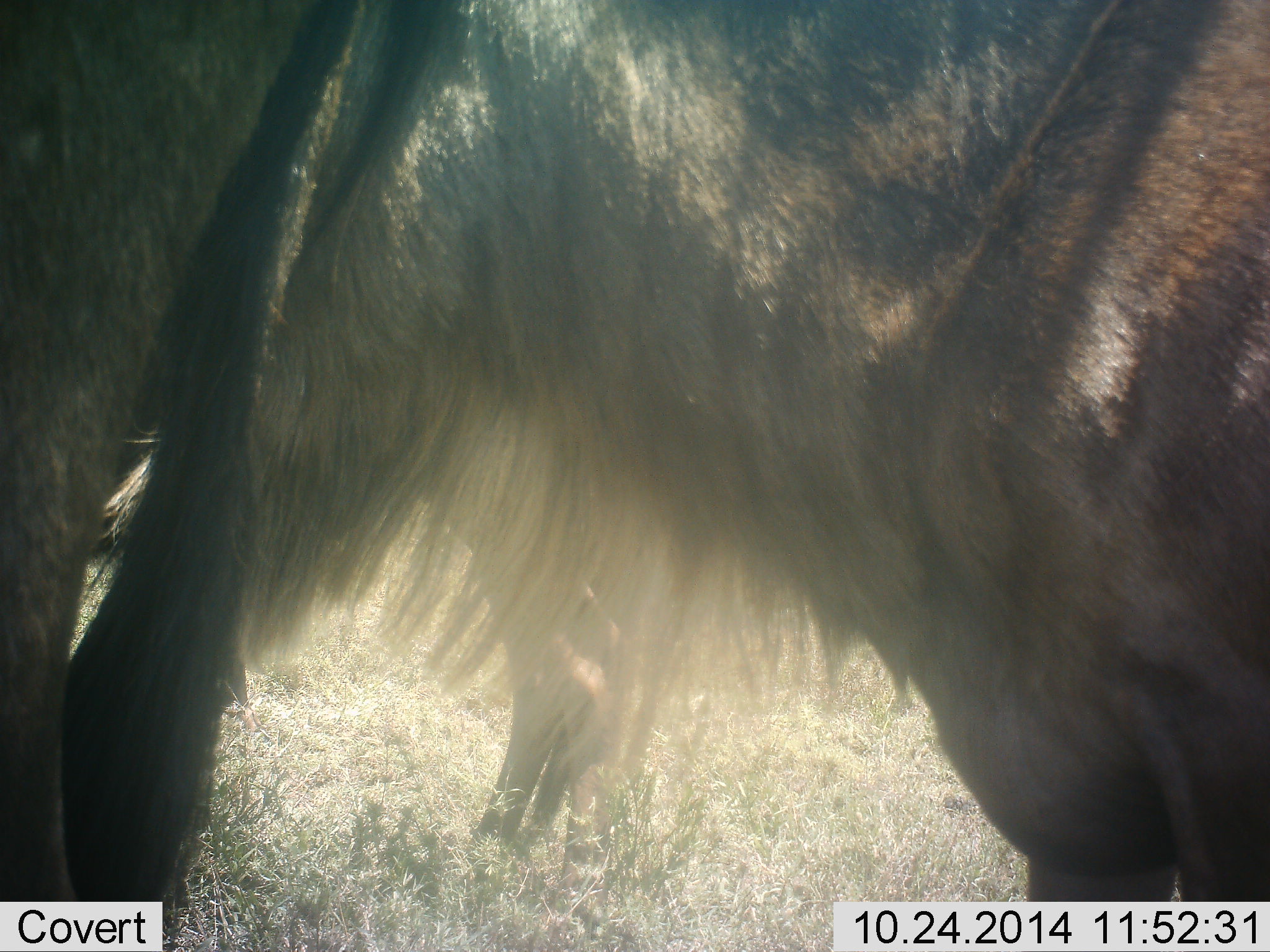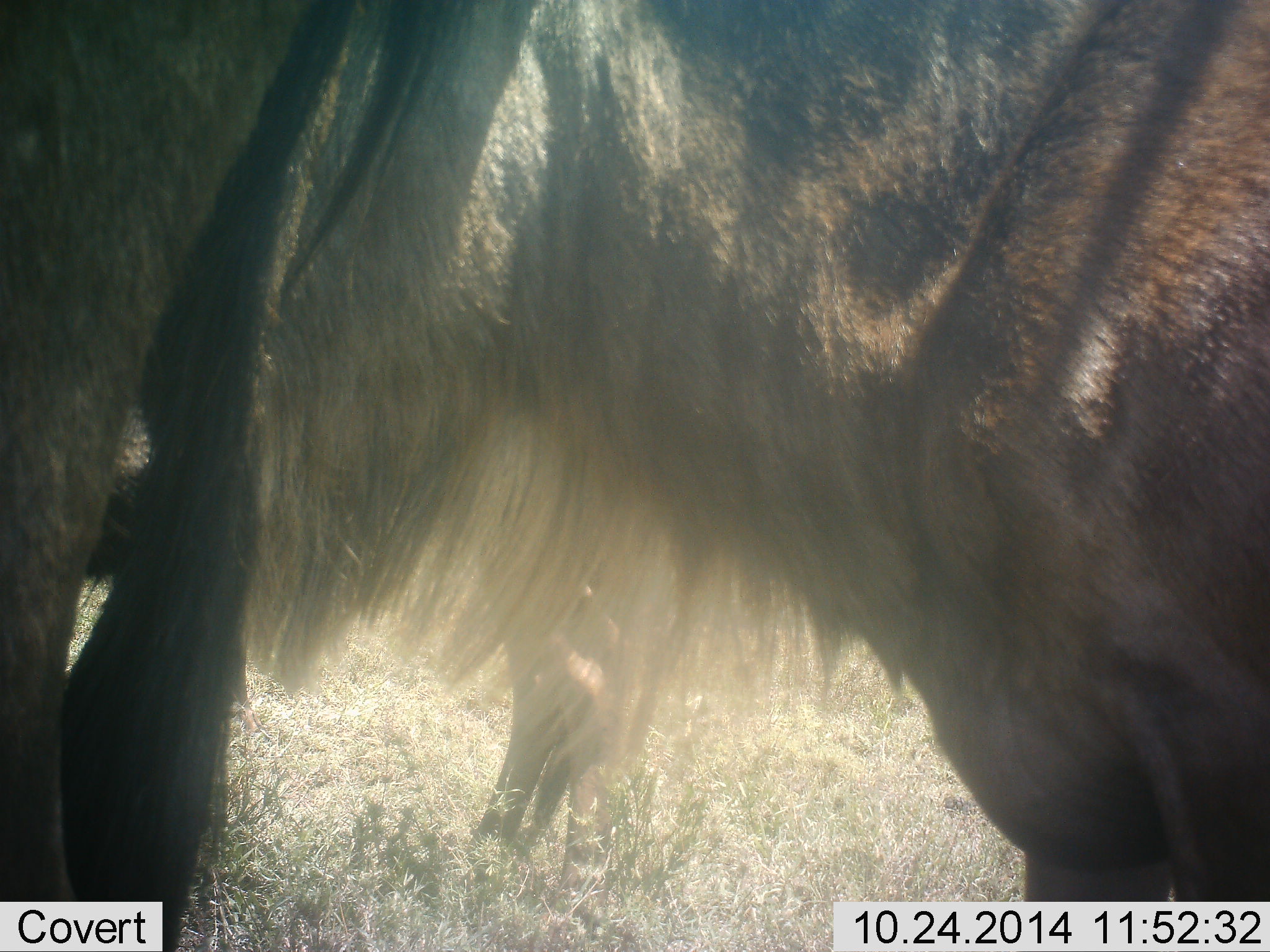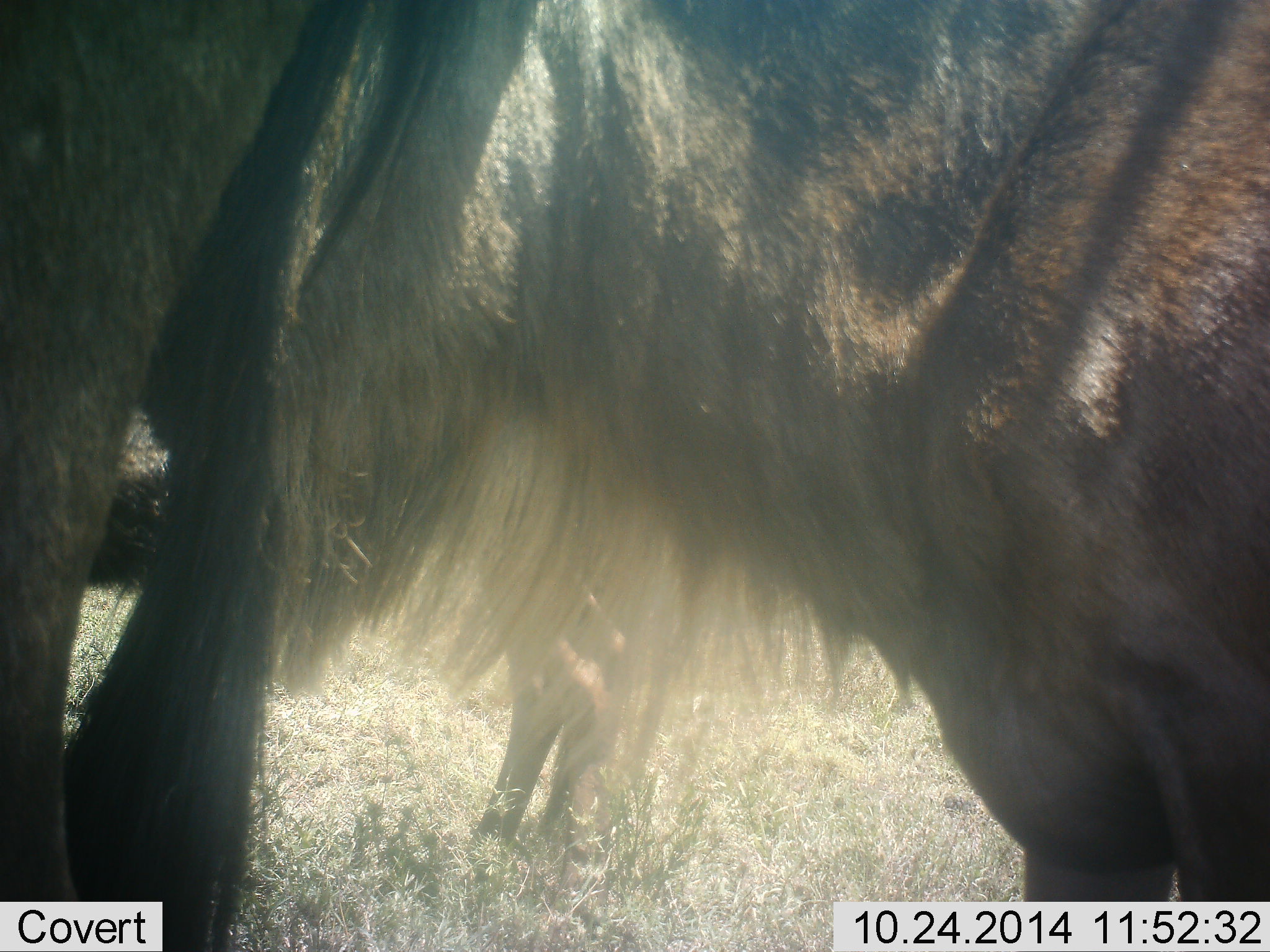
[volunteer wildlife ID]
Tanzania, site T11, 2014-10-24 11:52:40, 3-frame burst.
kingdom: Animalia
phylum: Chordata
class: Mammalia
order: Artiodactyla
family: Bovidae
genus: Connochaetes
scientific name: Connochaetes taurinus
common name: blue wildebeest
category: wildebeest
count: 3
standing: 100%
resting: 0%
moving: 0%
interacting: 0%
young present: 0%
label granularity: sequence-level